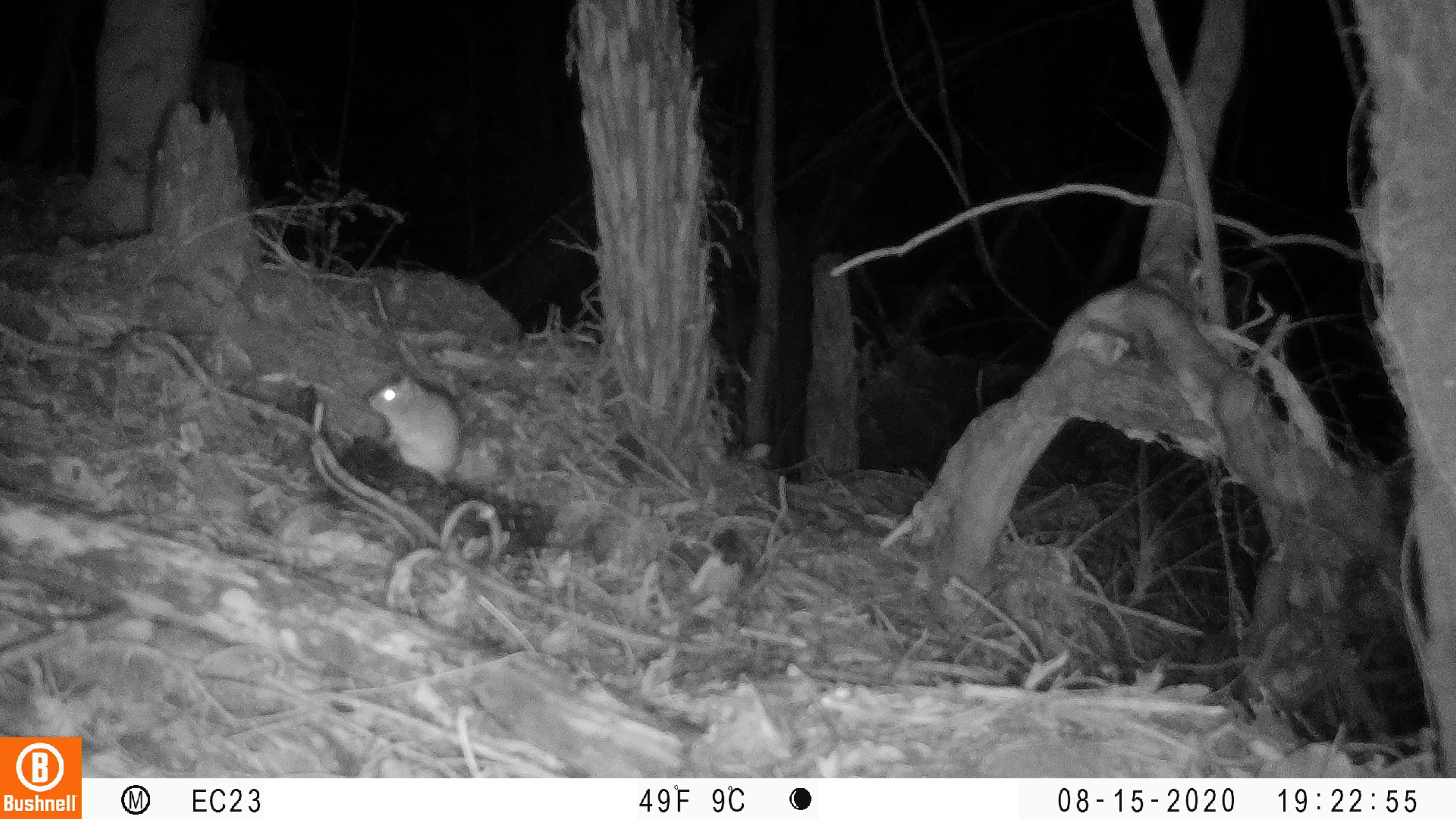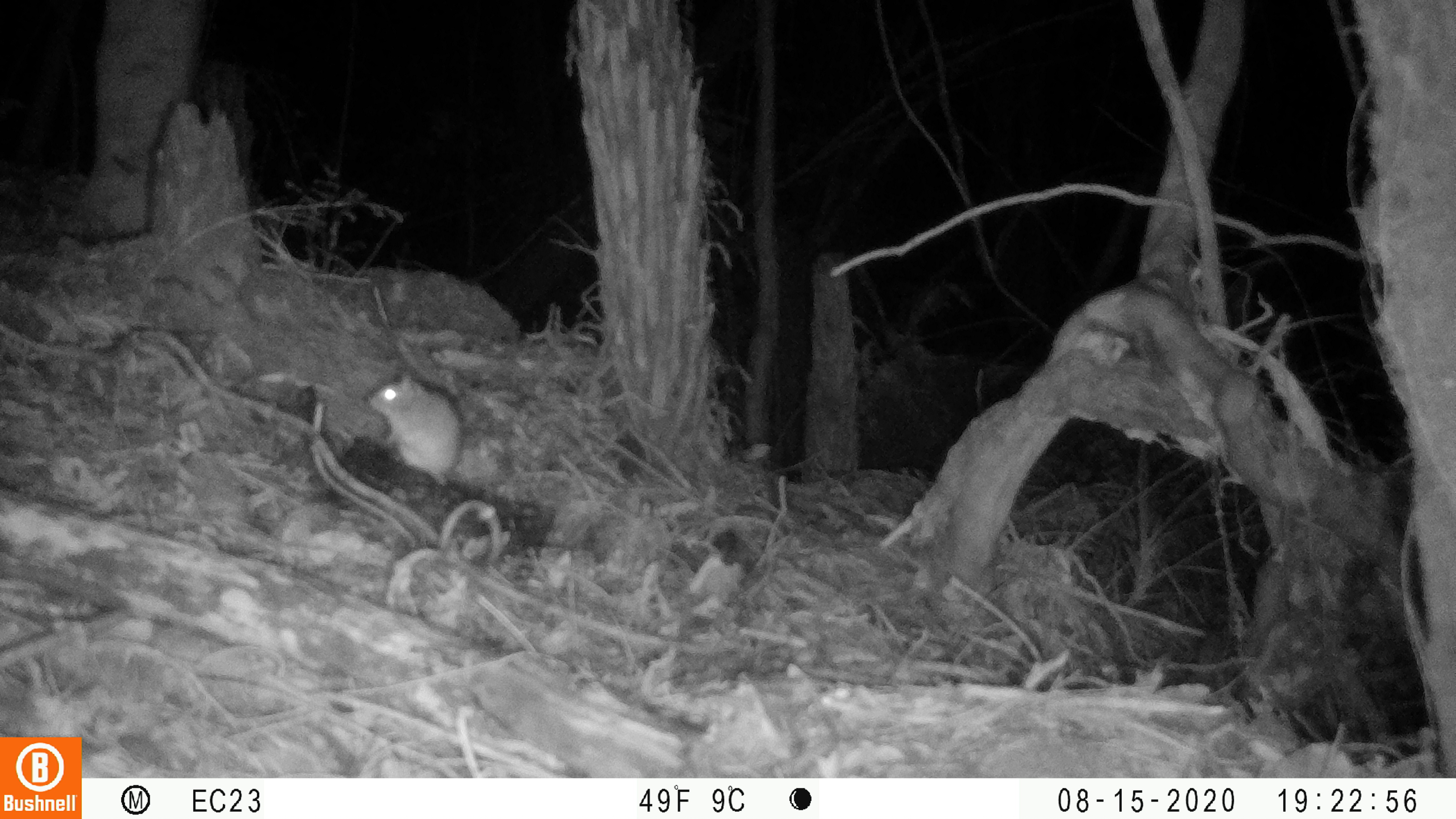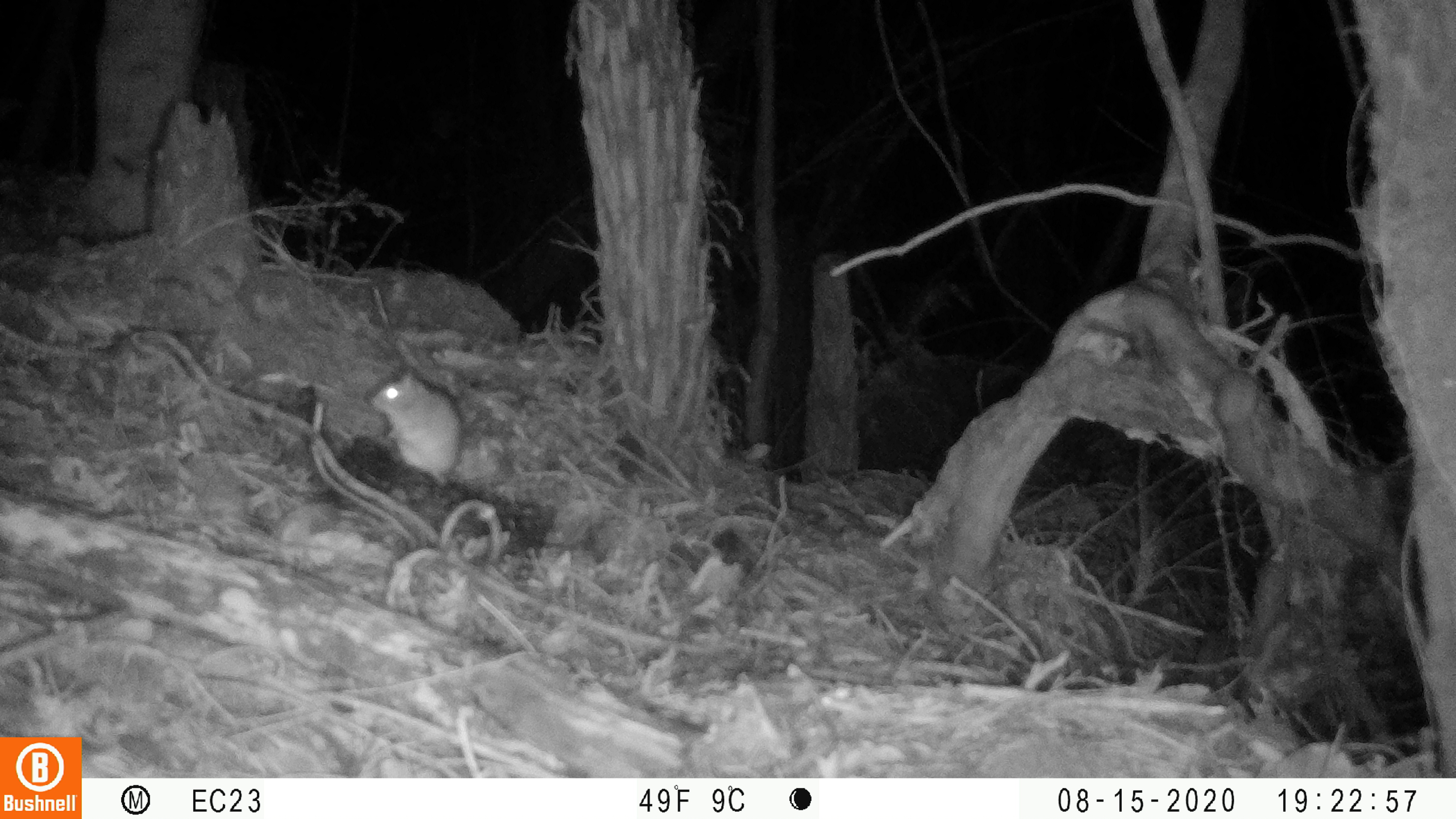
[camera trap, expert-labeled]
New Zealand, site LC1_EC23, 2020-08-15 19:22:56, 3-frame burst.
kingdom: Animalia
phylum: Chordata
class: Mammalia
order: Rodentia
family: Muridae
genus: Rattus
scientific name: Rattus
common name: rat